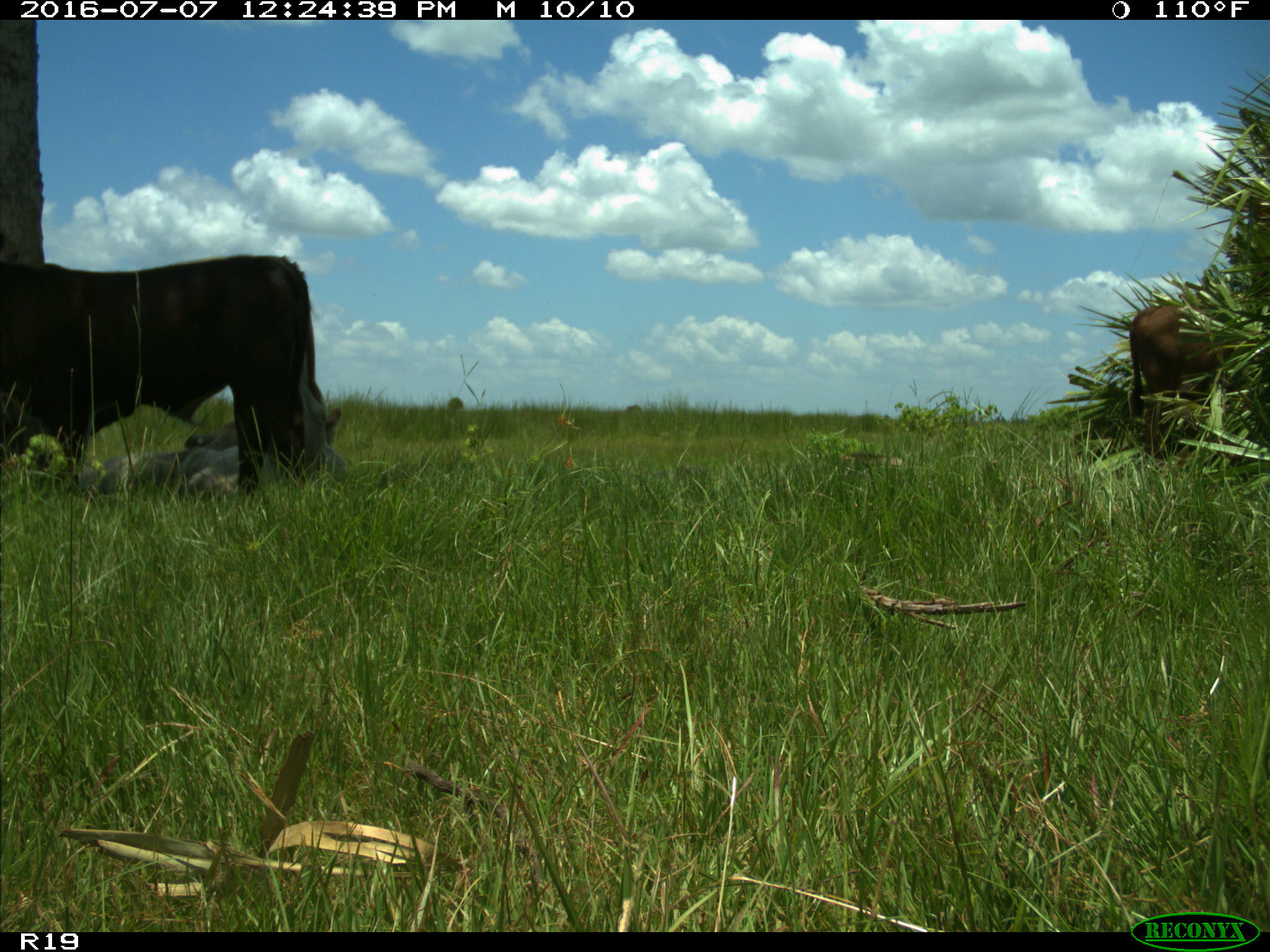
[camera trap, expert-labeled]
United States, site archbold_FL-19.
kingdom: Animalia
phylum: Chordata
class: Mammalia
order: Artiodactyla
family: Bovidae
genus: Bos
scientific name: Bos taurus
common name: domestic cow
Bos taurus (domestic cow).